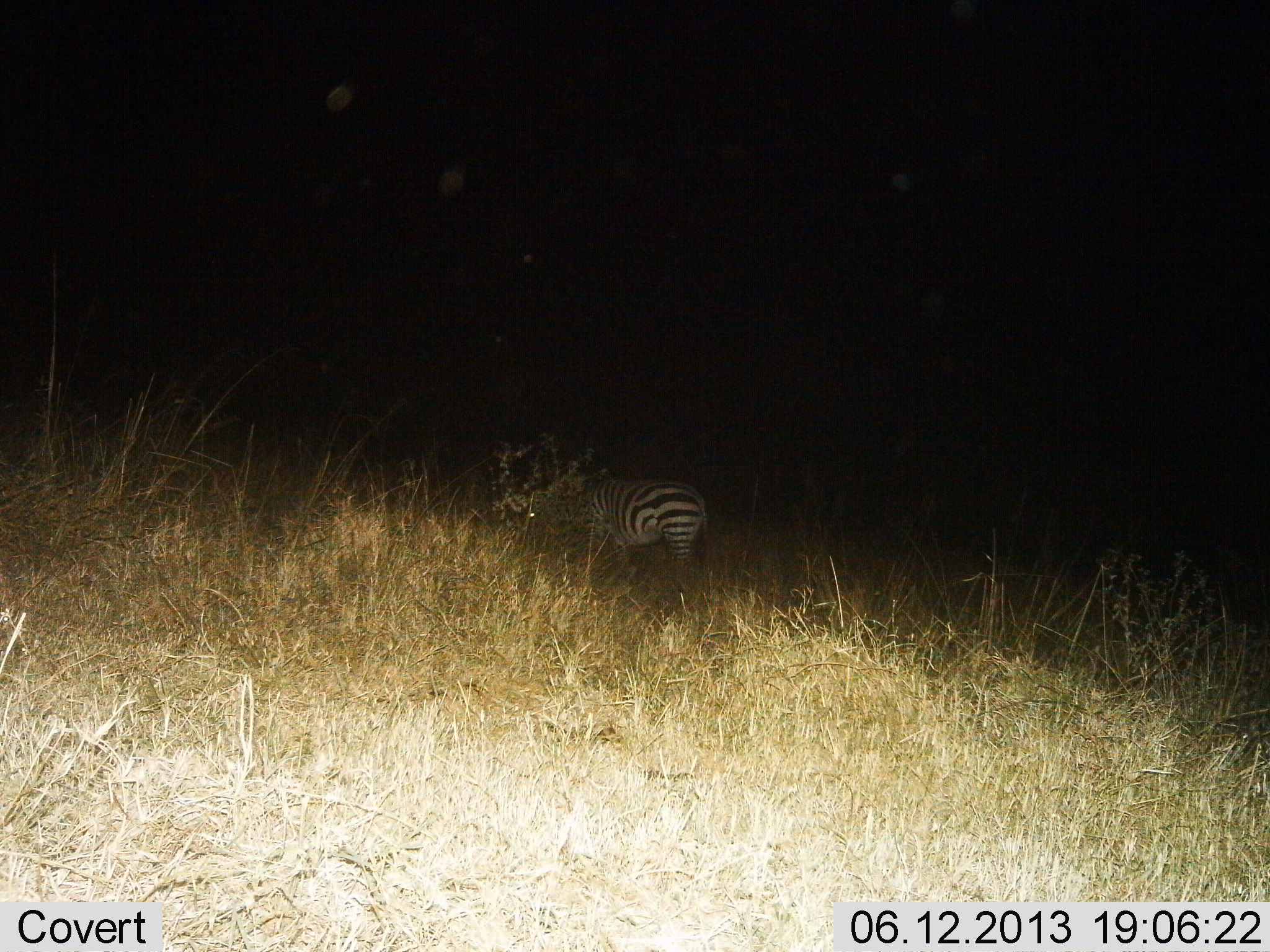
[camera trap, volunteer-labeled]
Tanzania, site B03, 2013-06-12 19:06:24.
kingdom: Animalia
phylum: Chordata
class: Mammalia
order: Perissodactyla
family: Equidae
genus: Equus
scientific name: Equus quagga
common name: plains zebra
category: zebra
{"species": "zebra (plains zebra) (Equus quagga)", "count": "1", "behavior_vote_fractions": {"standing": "50%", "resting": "0%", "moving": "0%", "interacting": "0%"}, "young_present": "0%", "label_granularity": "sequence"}